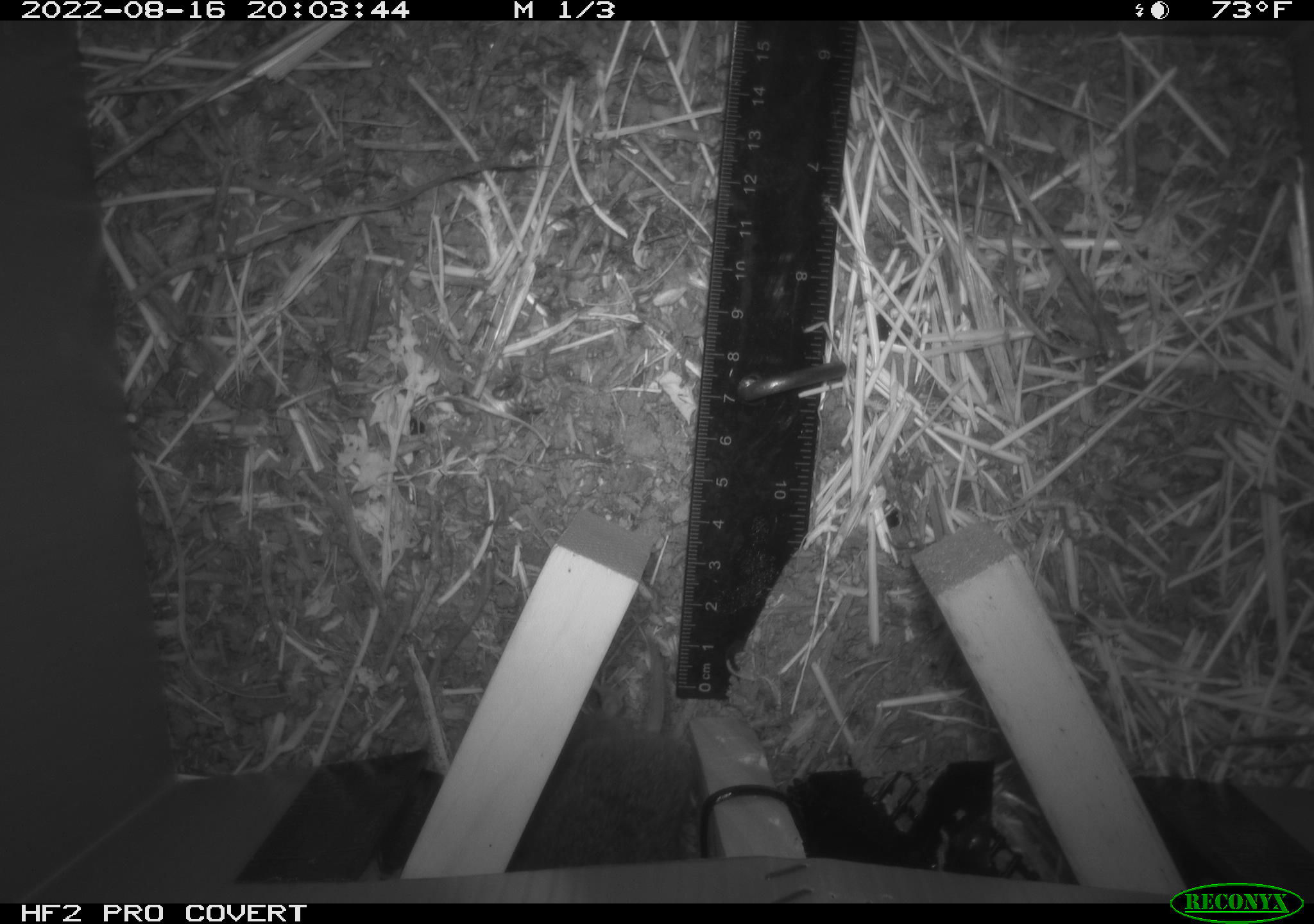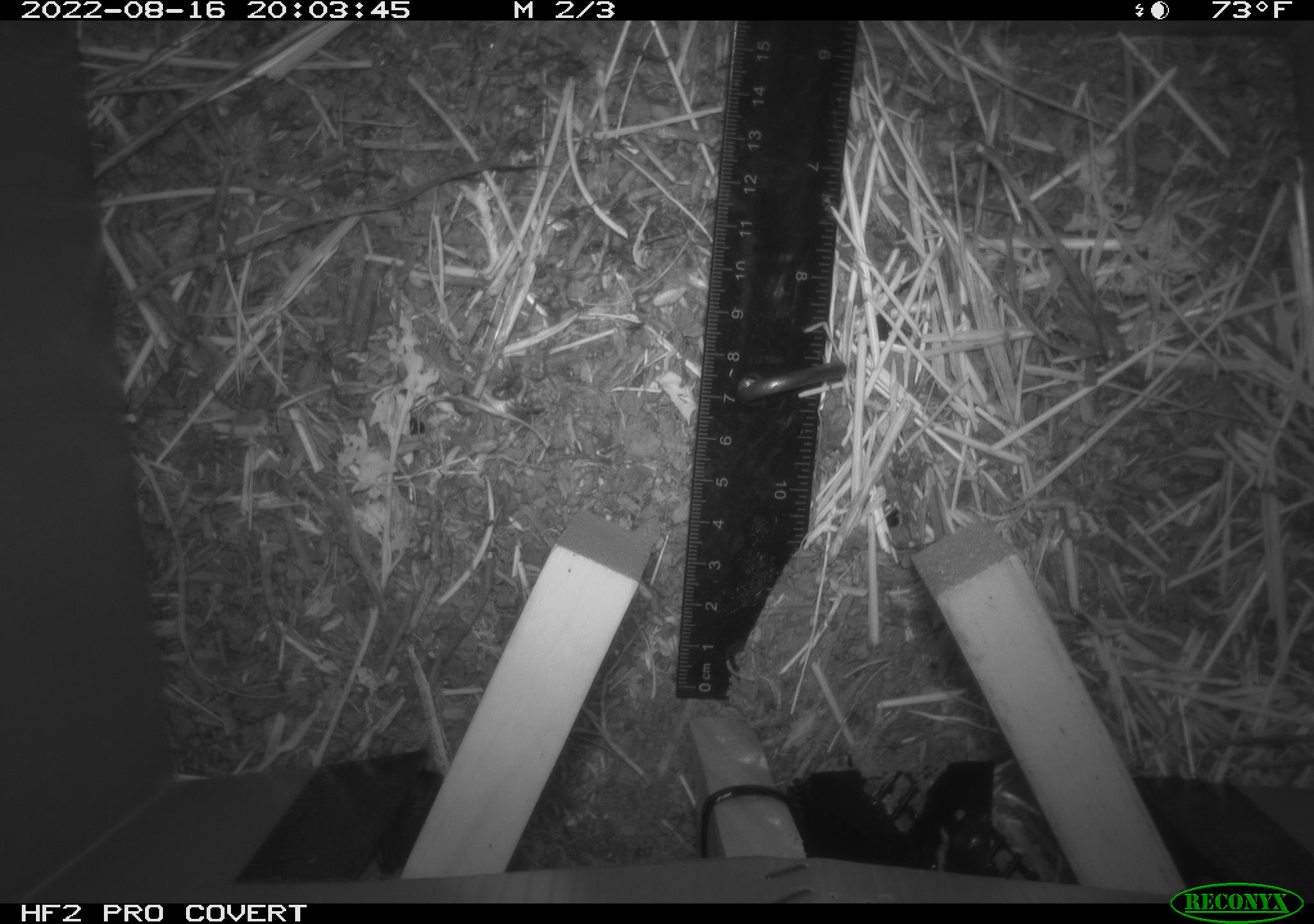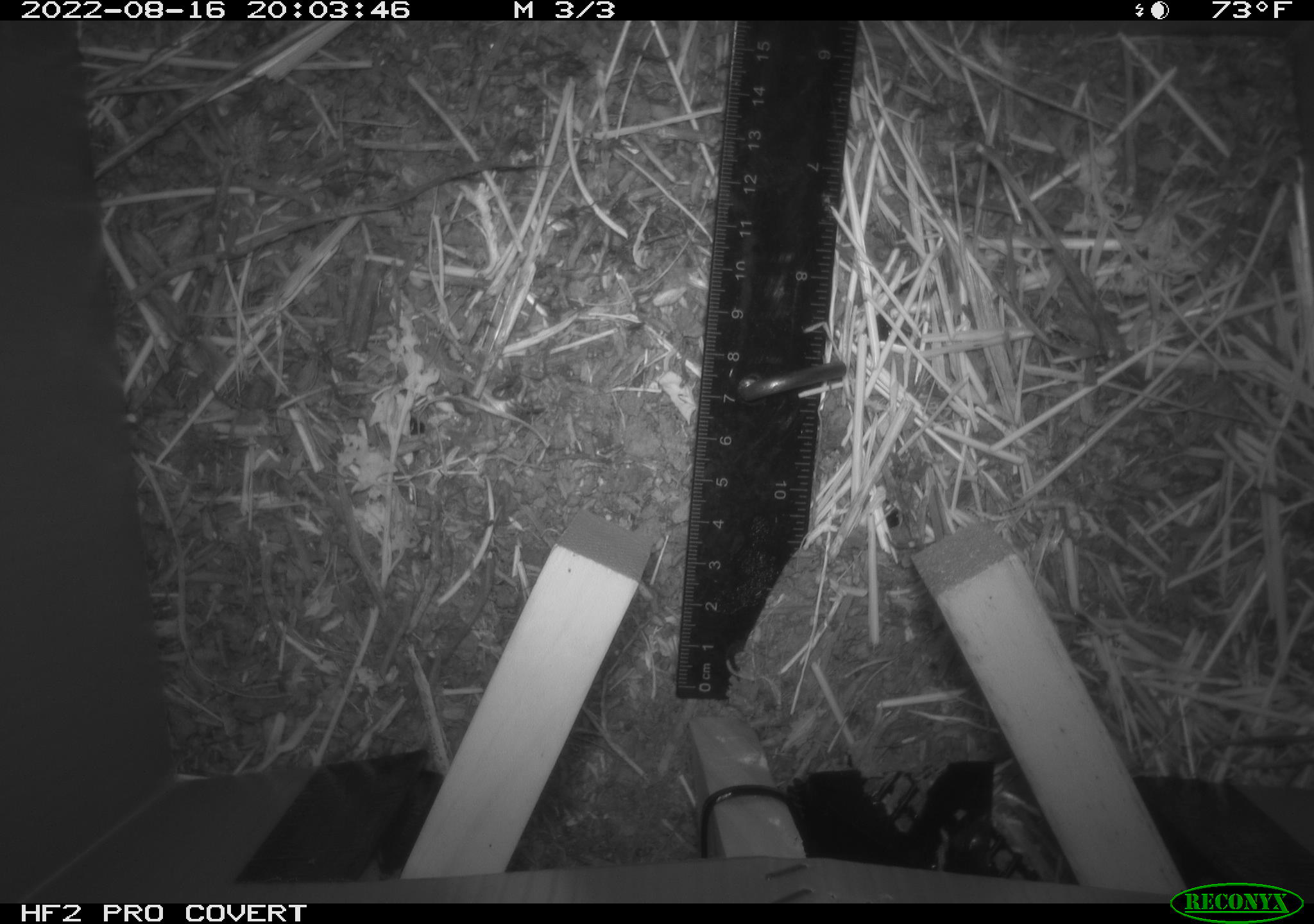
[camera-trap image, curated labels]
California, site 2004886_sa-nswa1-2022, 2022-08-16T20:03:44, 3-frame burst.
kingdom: Animalia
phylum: Chordata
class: Mammalia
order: Rodentia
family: Cricetidae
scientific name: Cricetidae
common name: hamsters, voles, lemmings, and allies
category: cricetidae family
Cricetidae family (hamsters, voles, lemmings, and allies) (Cricetidae).